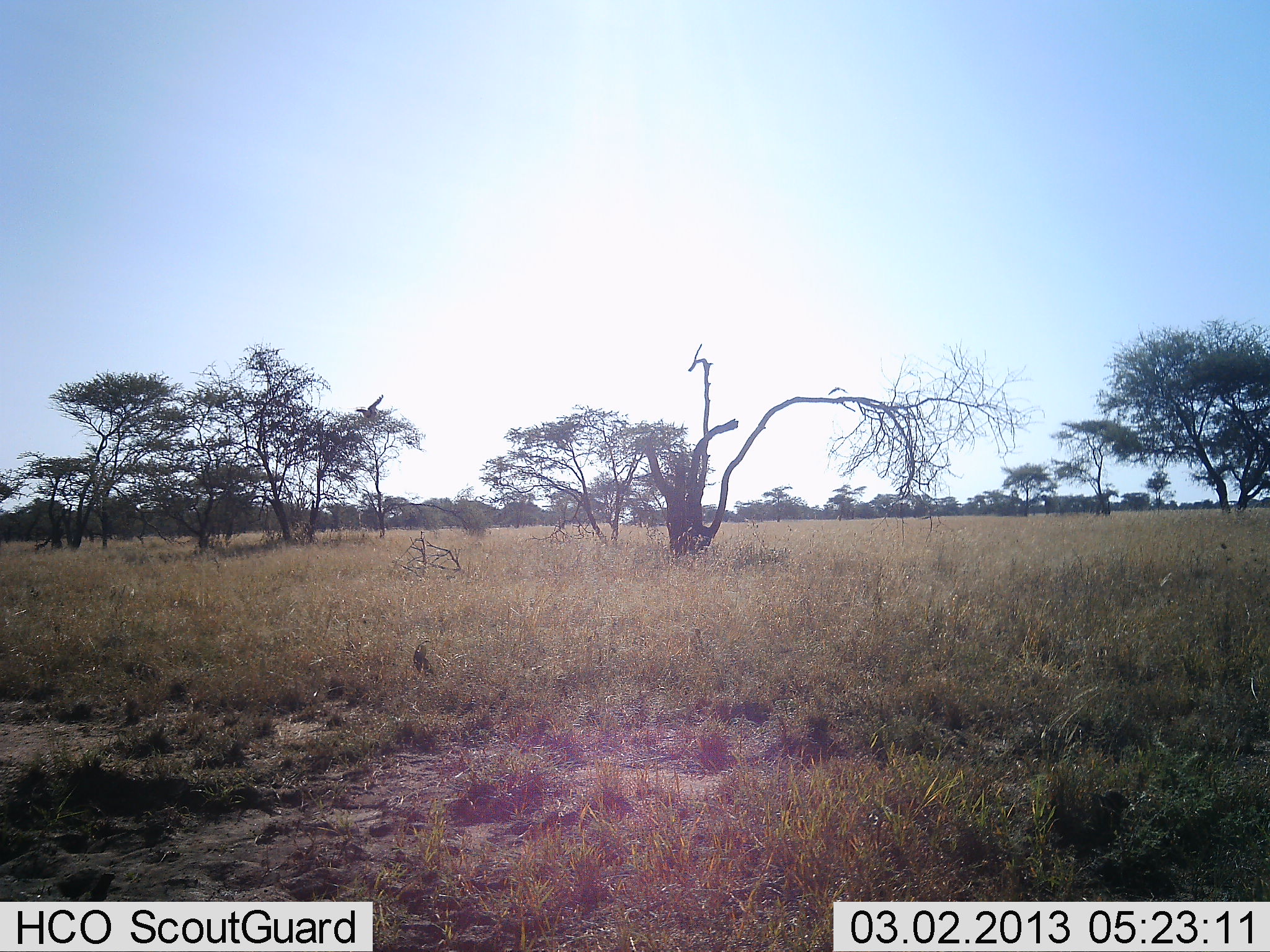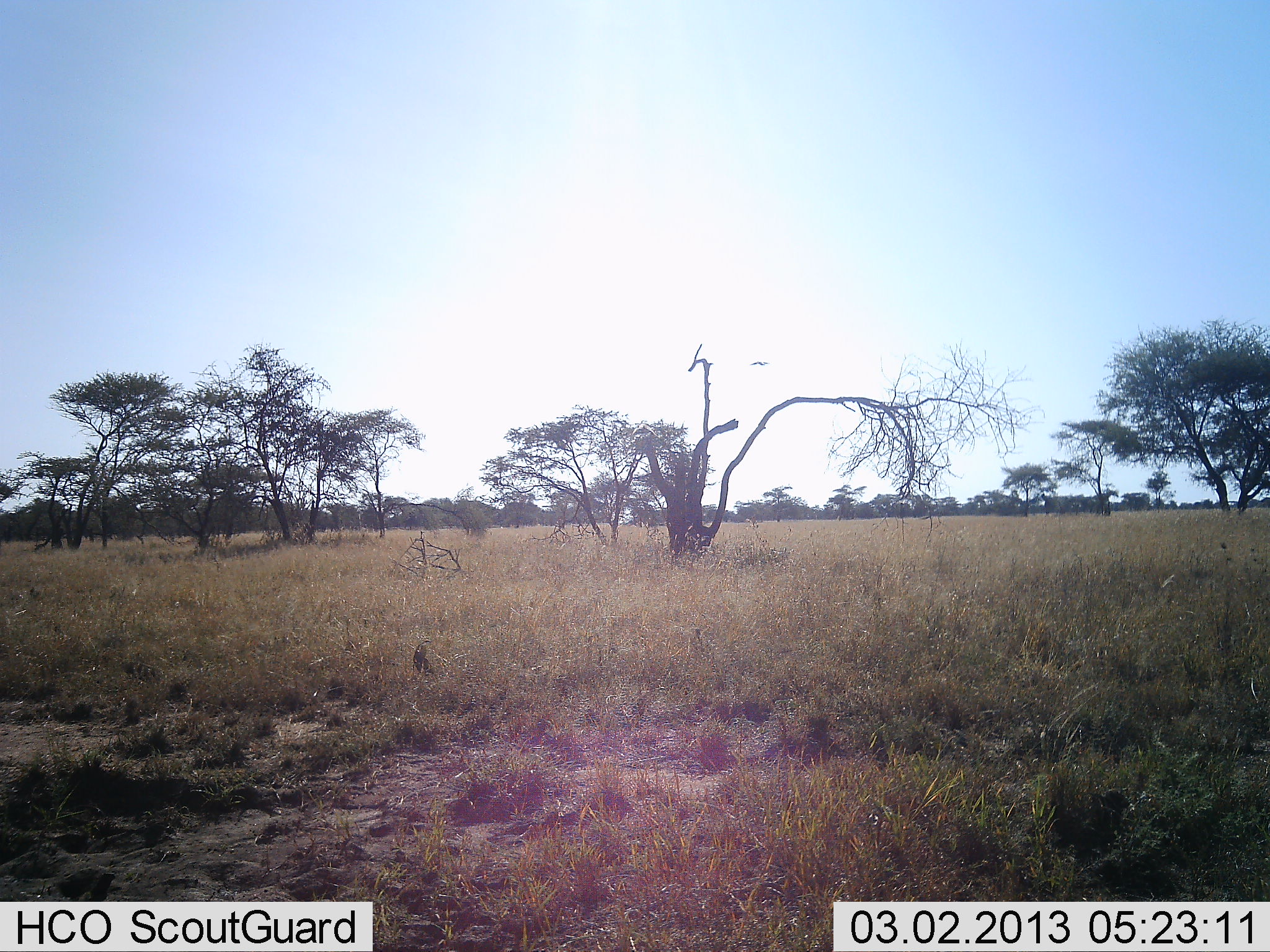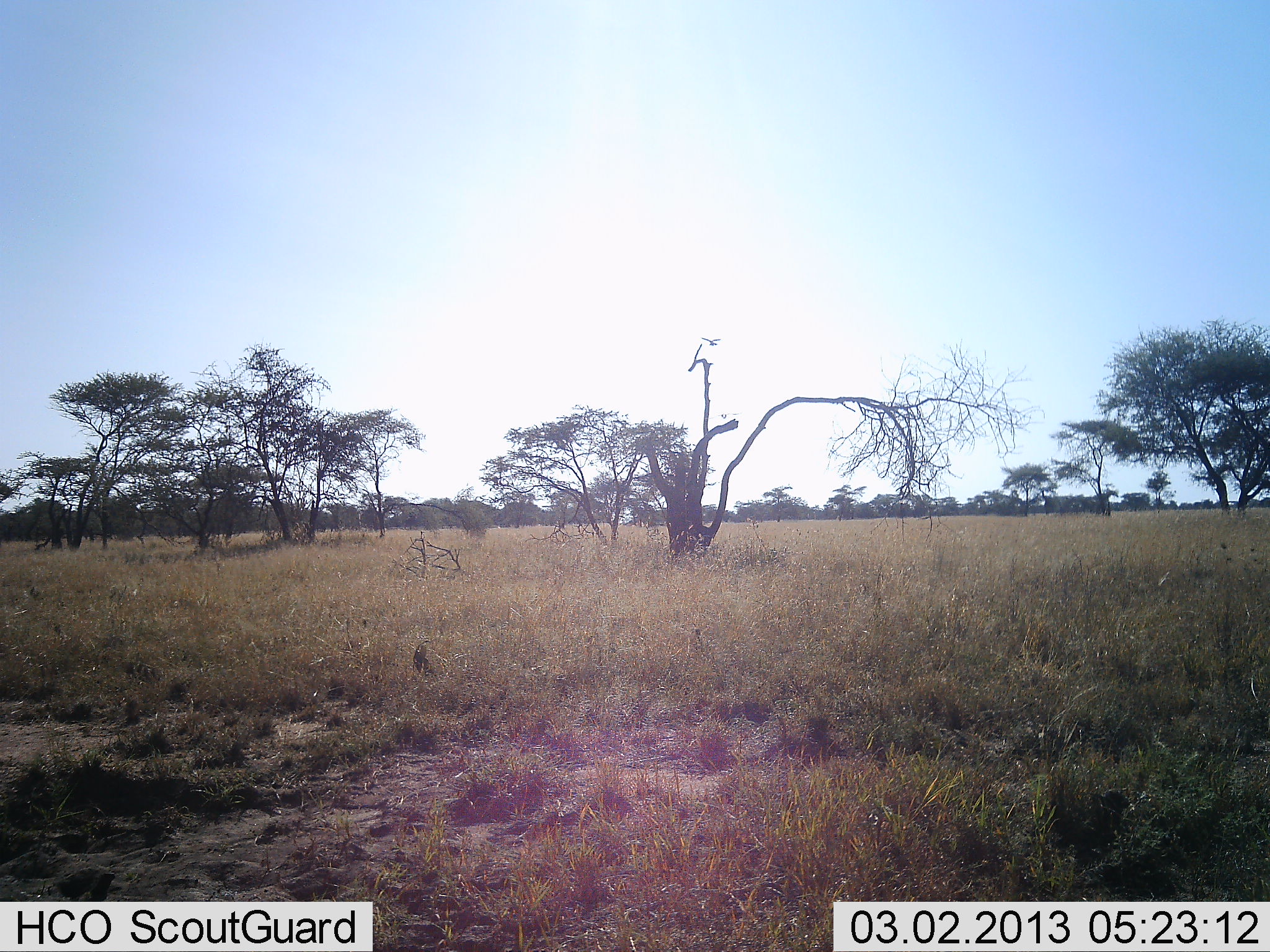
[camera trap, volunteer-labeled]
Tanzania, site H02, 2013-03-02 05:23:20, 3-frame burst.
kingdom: Animalia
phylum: Chordata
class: Aves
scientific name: Aves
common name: bird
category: otherbird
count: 2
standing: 7%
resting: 4%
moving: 100%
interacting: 4%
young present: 0%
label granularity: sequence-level